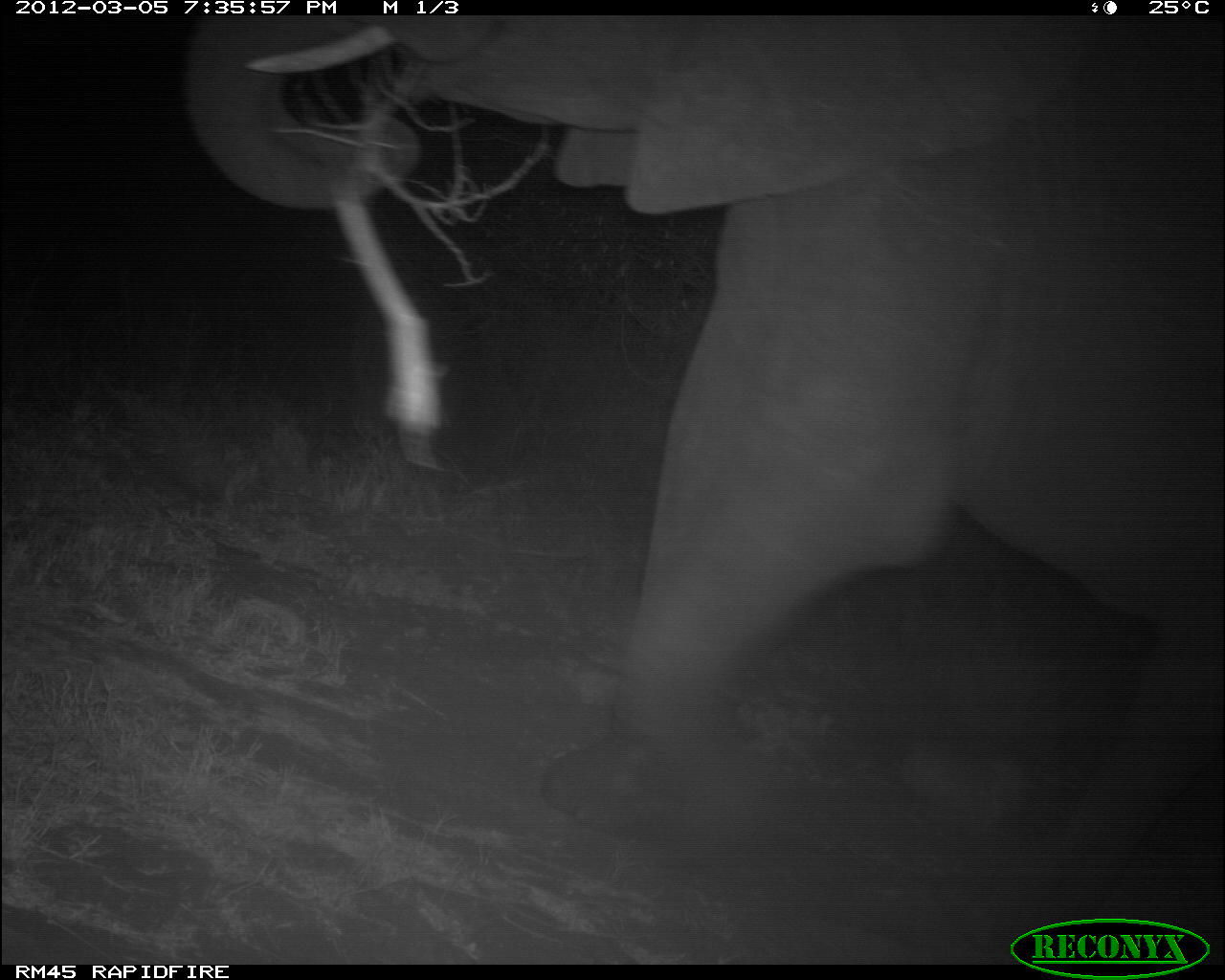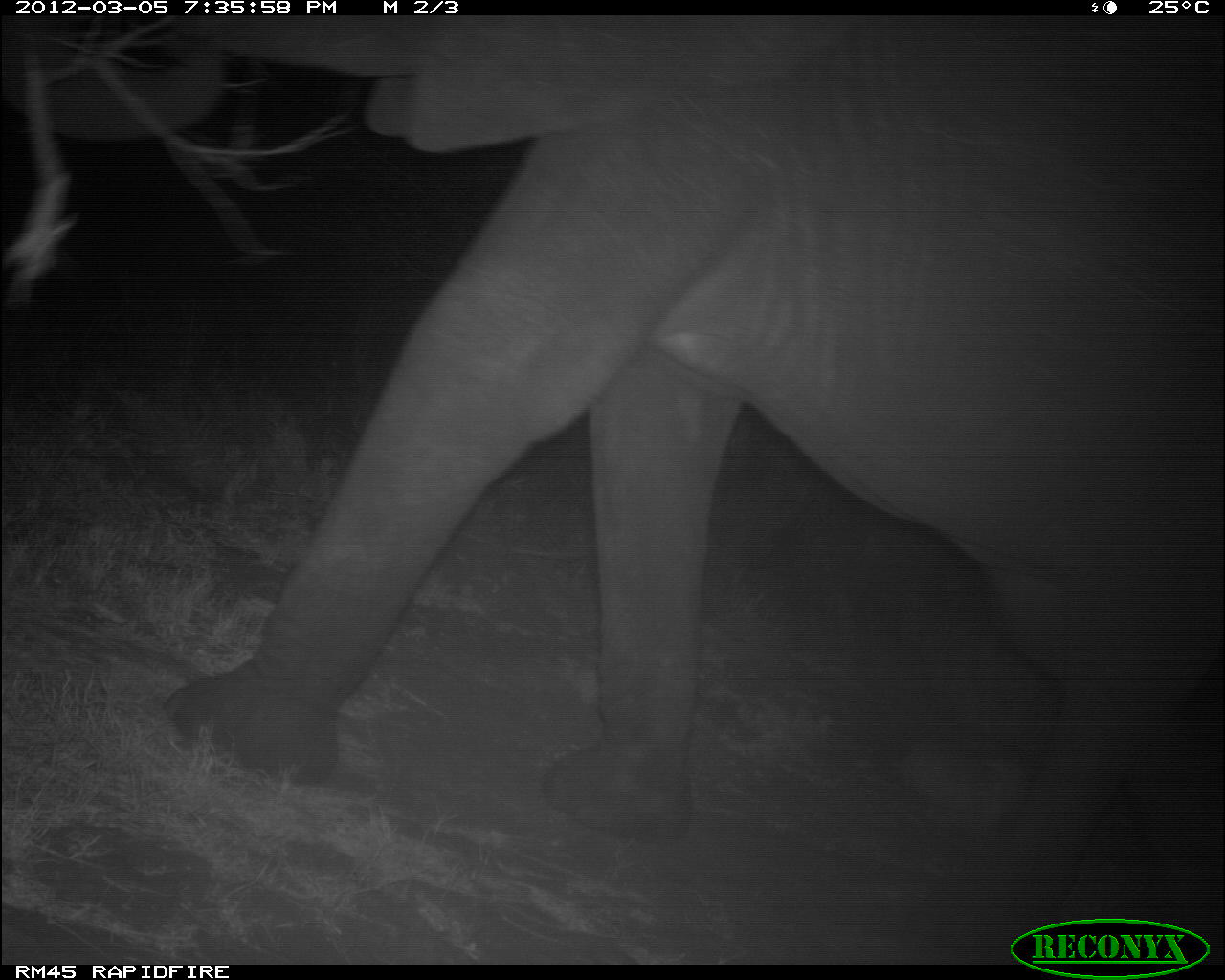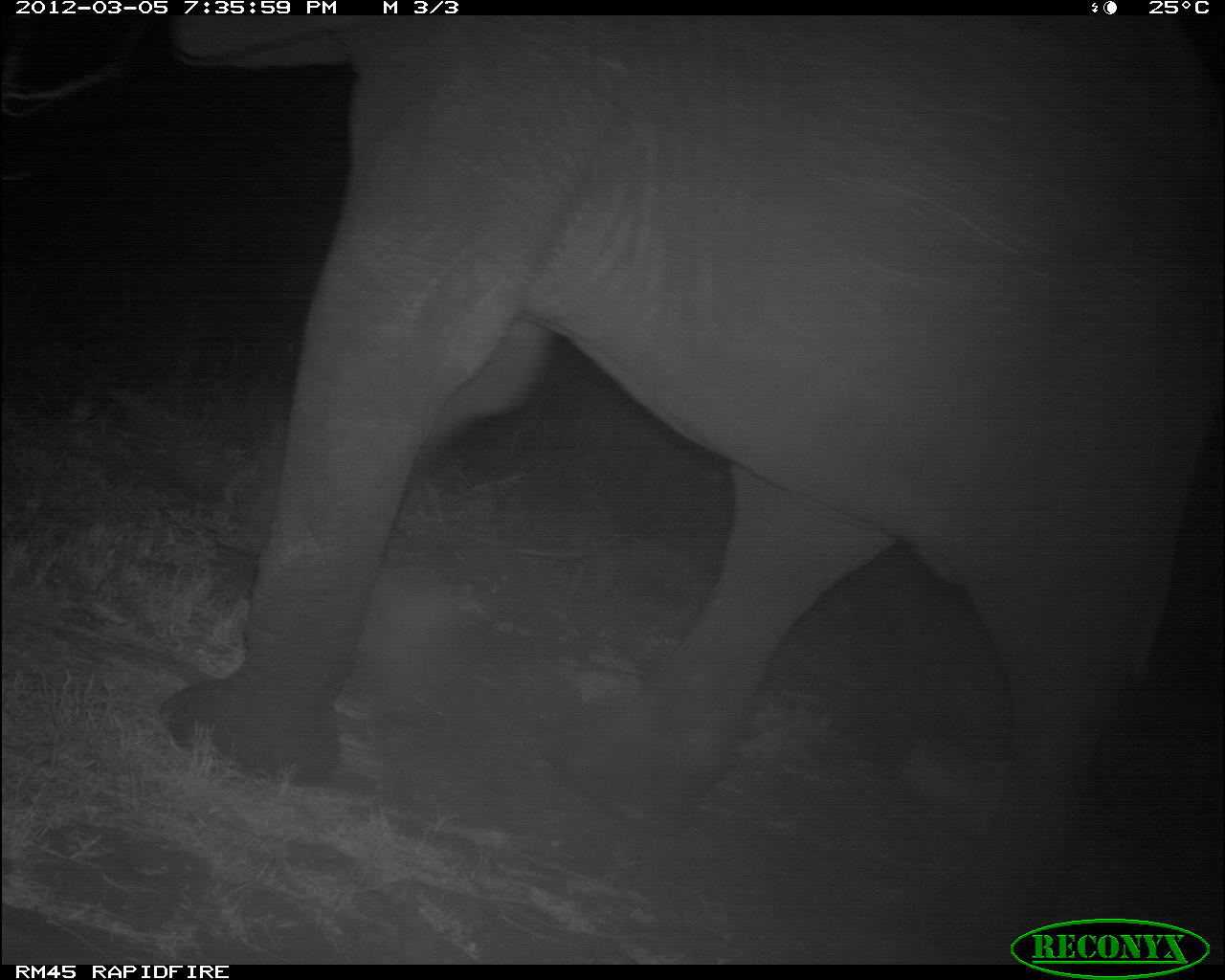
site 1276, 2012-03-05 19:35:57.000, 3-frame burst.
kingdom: Animalia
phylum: Chordata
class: Mammalia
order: Proboscidea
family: Elephantidae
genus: Loxodonta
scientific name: Loxodonta africana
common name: african bush elephant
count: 1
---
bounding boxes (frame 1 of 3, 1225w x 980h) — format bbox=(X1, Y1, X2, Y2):
loxodonta africana: bbox=(183, 5, 1225, 962)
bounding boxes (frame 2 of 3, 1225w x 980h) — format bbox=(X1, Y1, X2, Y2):
loxodonta africana: bbox=(160, 15, 1225, 950); bbox=(0, 16, 219, 142)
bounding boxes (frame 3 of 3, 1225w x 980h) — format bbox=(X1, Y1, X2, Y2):
loxodonta africana: bbox=(156, 15, 1225, 926)